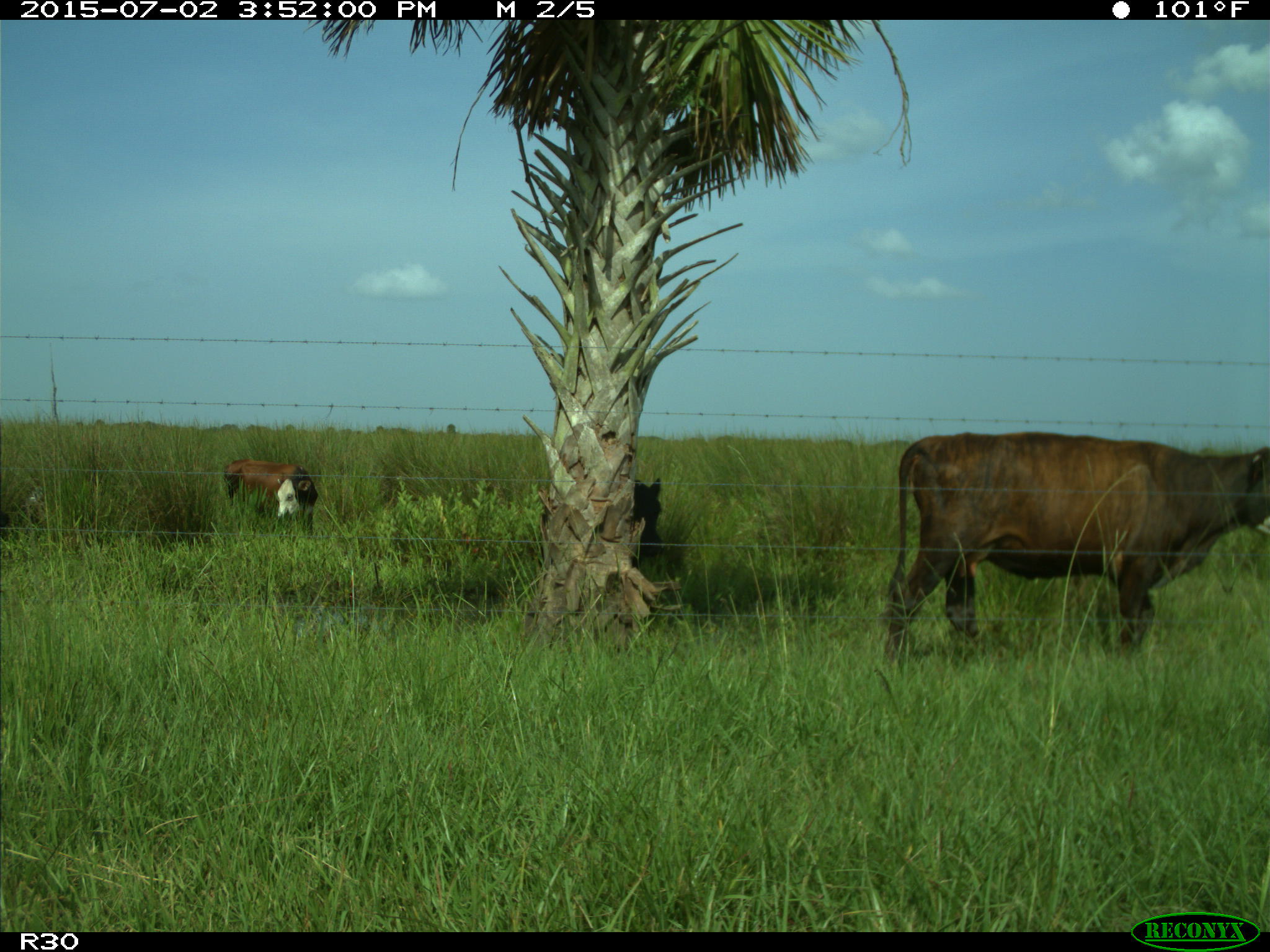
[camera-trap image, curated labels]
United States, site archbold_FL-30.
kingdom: Animalia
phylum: Chordata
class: Mammalia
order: Artiodactyla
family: Bovidae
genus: Bos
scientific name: Bos taurus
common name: domestic cow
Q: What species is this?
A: Bos taurus (domestic cow).